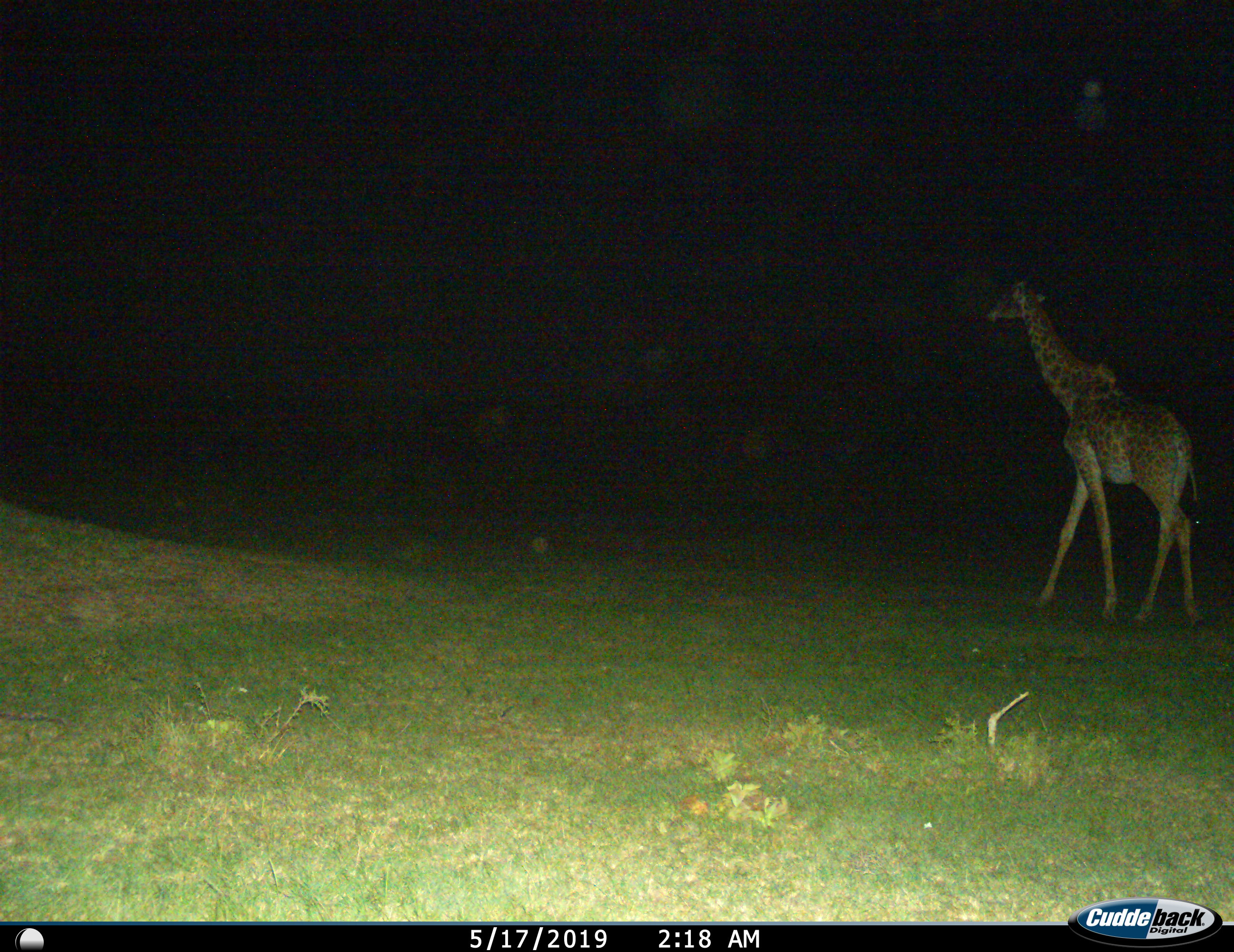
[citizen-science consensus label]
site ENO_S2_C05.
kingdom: Animalia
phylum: Chordata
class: Mammalia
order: Artiodactyla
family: Giraffidae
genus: Giraffa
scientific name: Giraffa camelopardalis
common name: giraffe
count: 1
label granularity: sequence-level